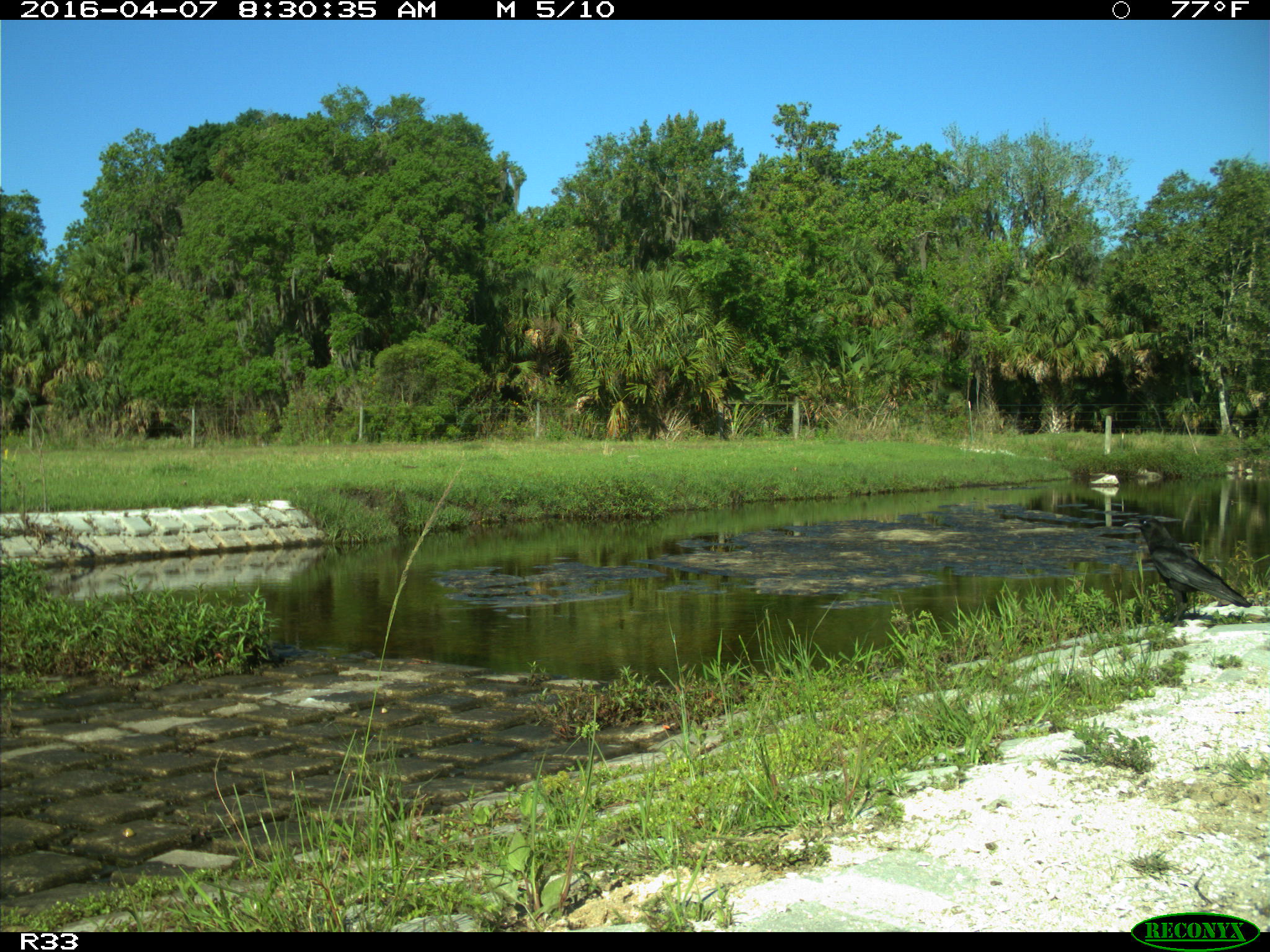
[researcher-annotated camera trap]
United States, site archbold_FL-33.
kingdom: Animalia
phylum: Chordata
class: Aves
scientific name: Aves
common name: birds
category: unidentified bird